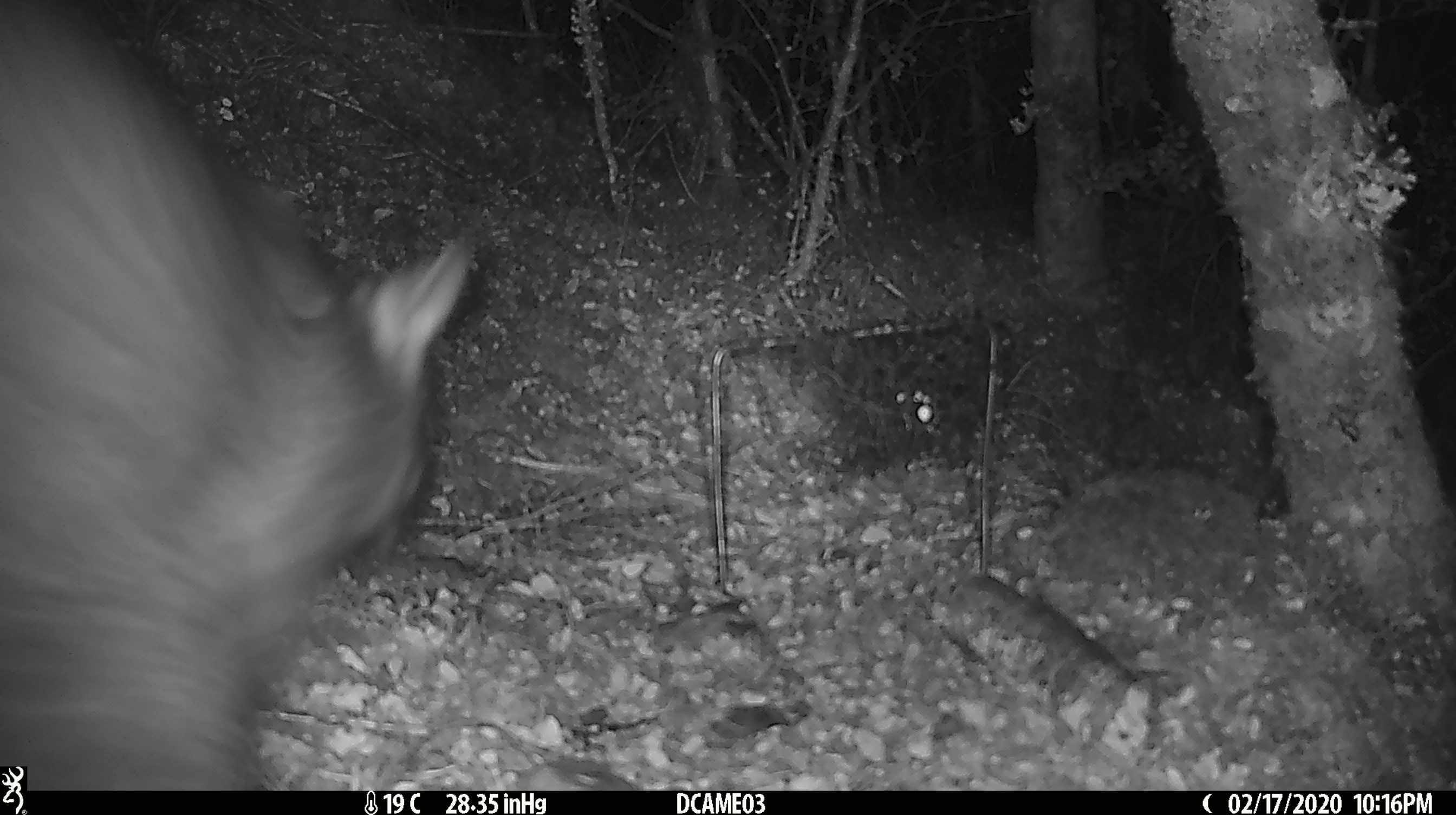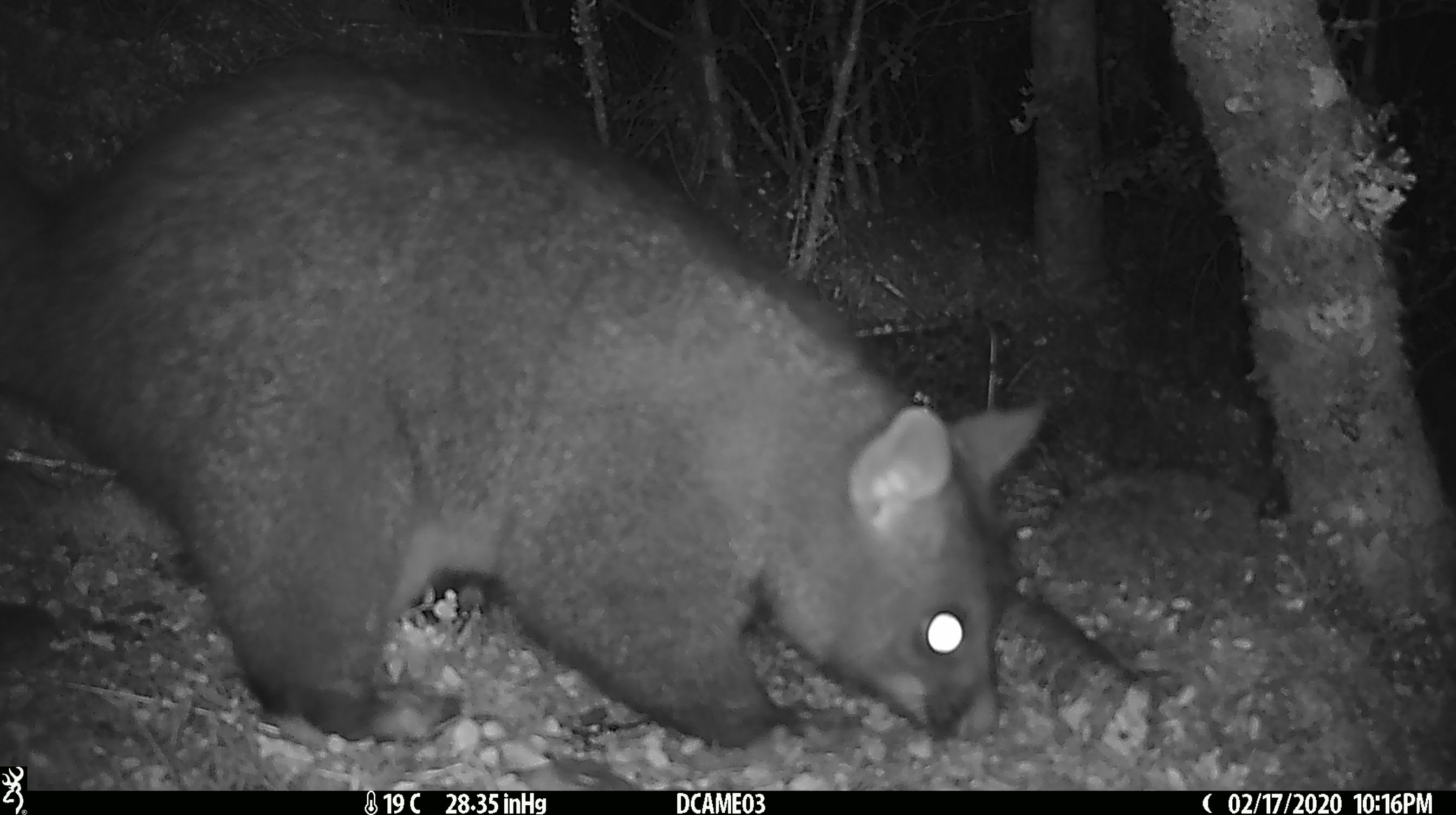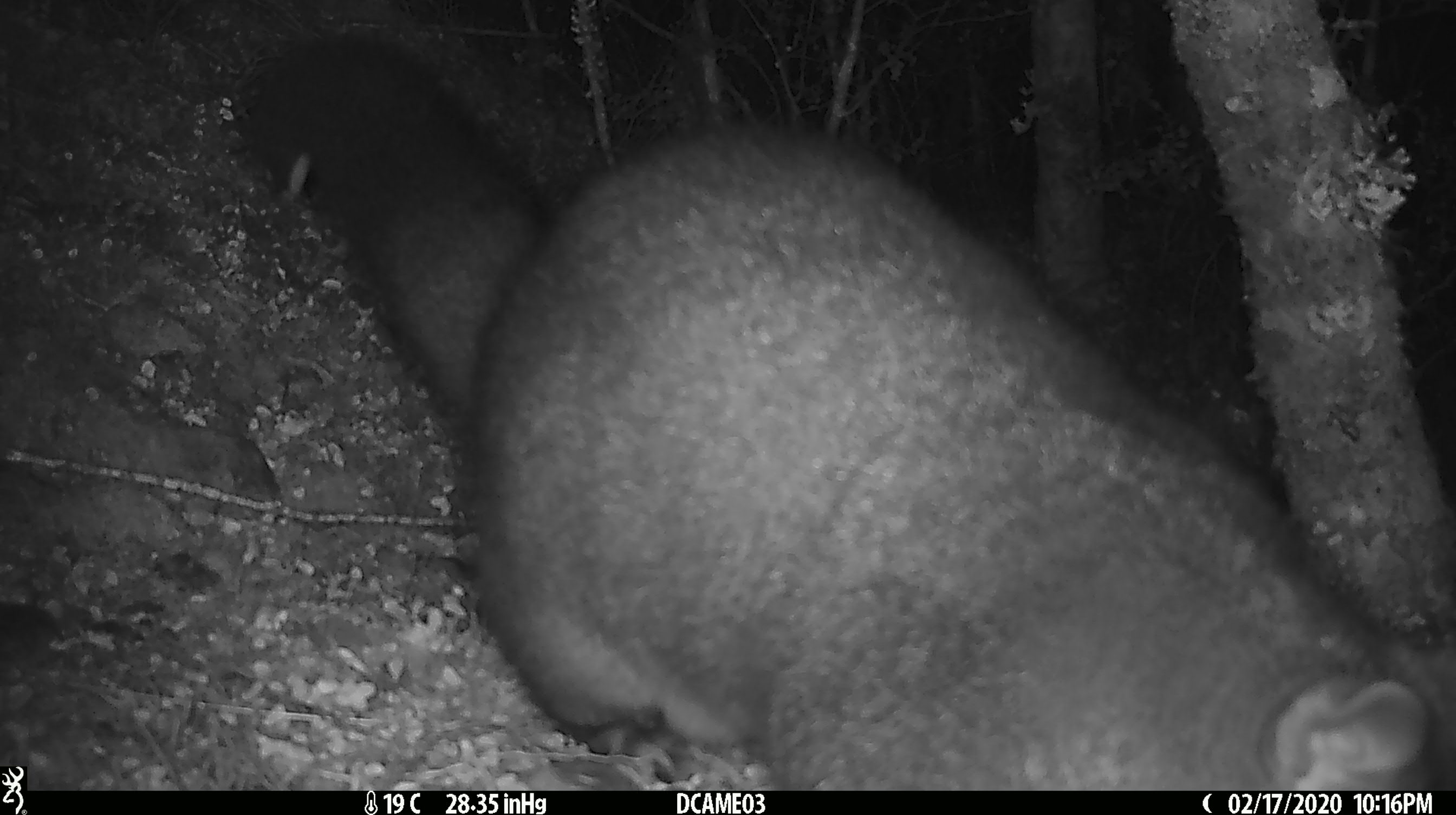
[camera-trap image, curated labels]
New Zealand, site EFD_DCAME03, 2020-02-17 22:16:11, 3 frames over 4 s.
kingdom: Animalia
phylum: Chordata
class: Mammalia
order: Diprotodontia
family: Phalangeridae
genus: Trichosurus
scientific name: Trichosurus vulpecula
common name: common brushtail possum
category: possum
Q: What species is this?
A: Possum (common brushtail possum) (Trichosurus vulpecula).